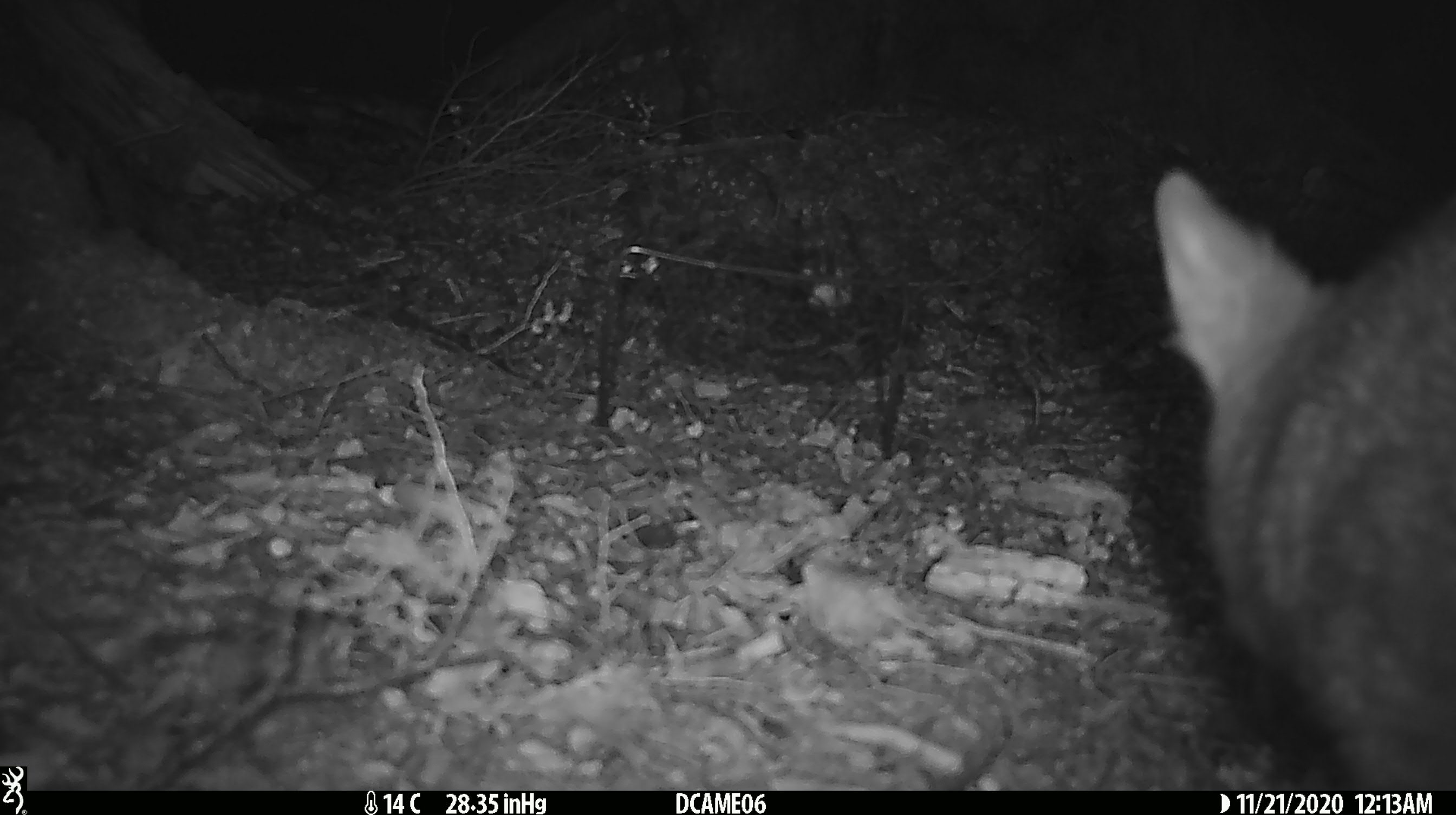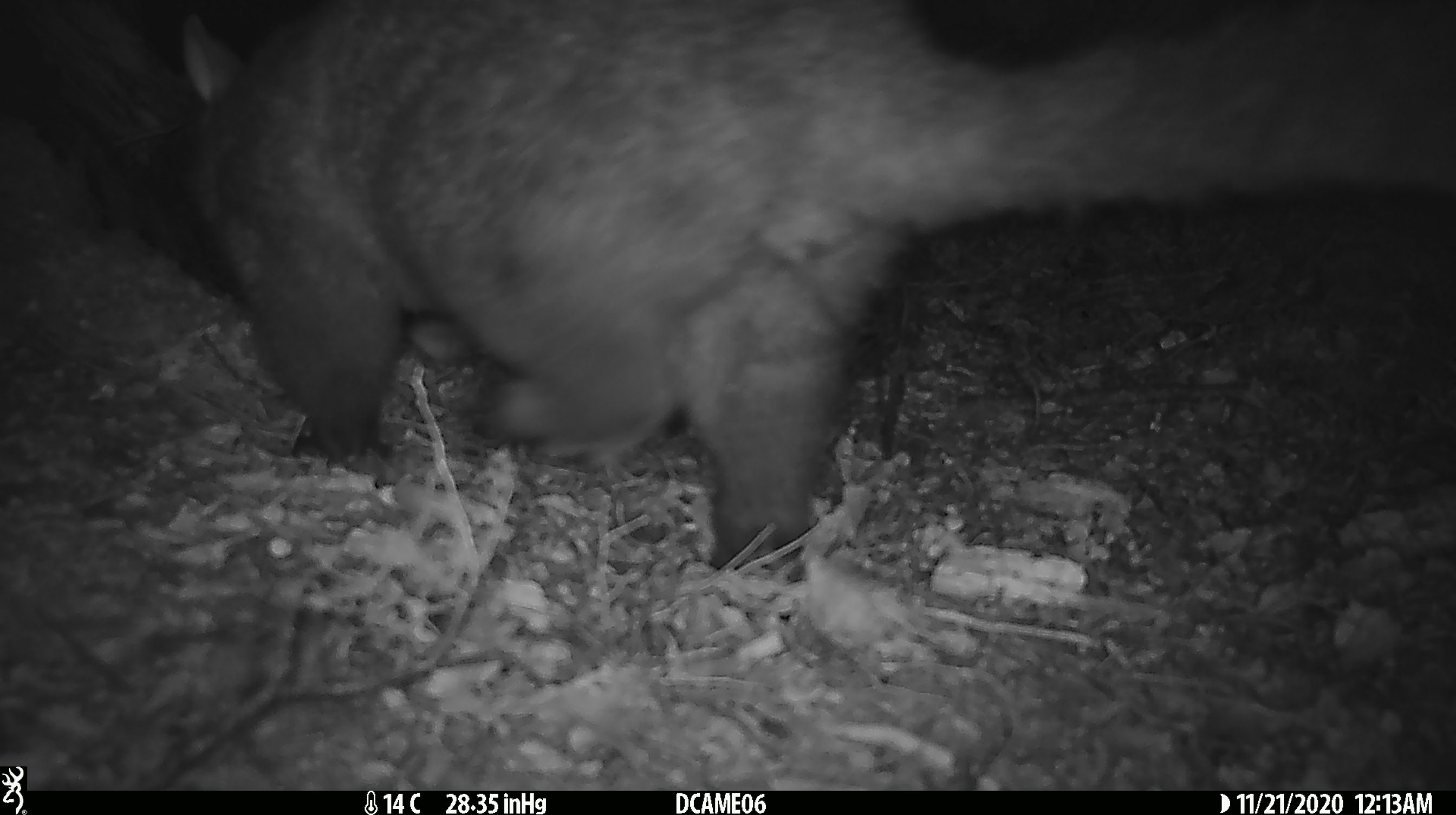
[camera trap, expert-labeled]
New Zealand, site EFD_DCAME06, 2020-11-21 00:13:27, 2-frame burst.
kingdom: Animalia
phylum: Chordata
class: Mammalia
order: Diprotodontia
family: Phalangeridae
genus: Trichosurus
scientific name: Trichosurus vulpecula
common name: common brushtail possum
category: possum